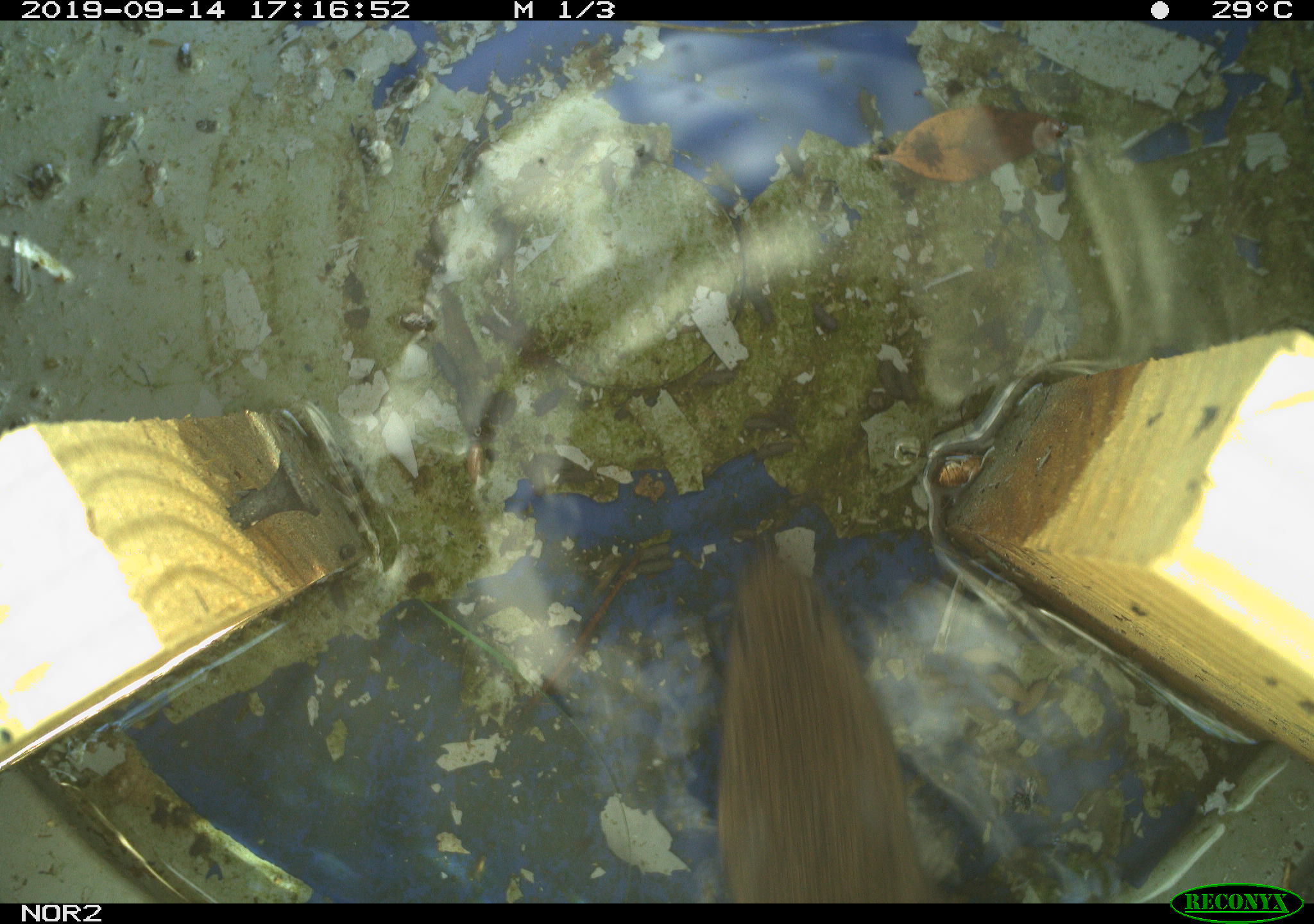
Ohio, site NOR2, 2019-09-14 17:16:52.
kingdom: Animalia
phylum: Chordata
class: Mammalia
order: Rodentia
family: Cricetidae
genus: Microtus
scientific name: Microtus pennsylvanicus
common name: meadow vole